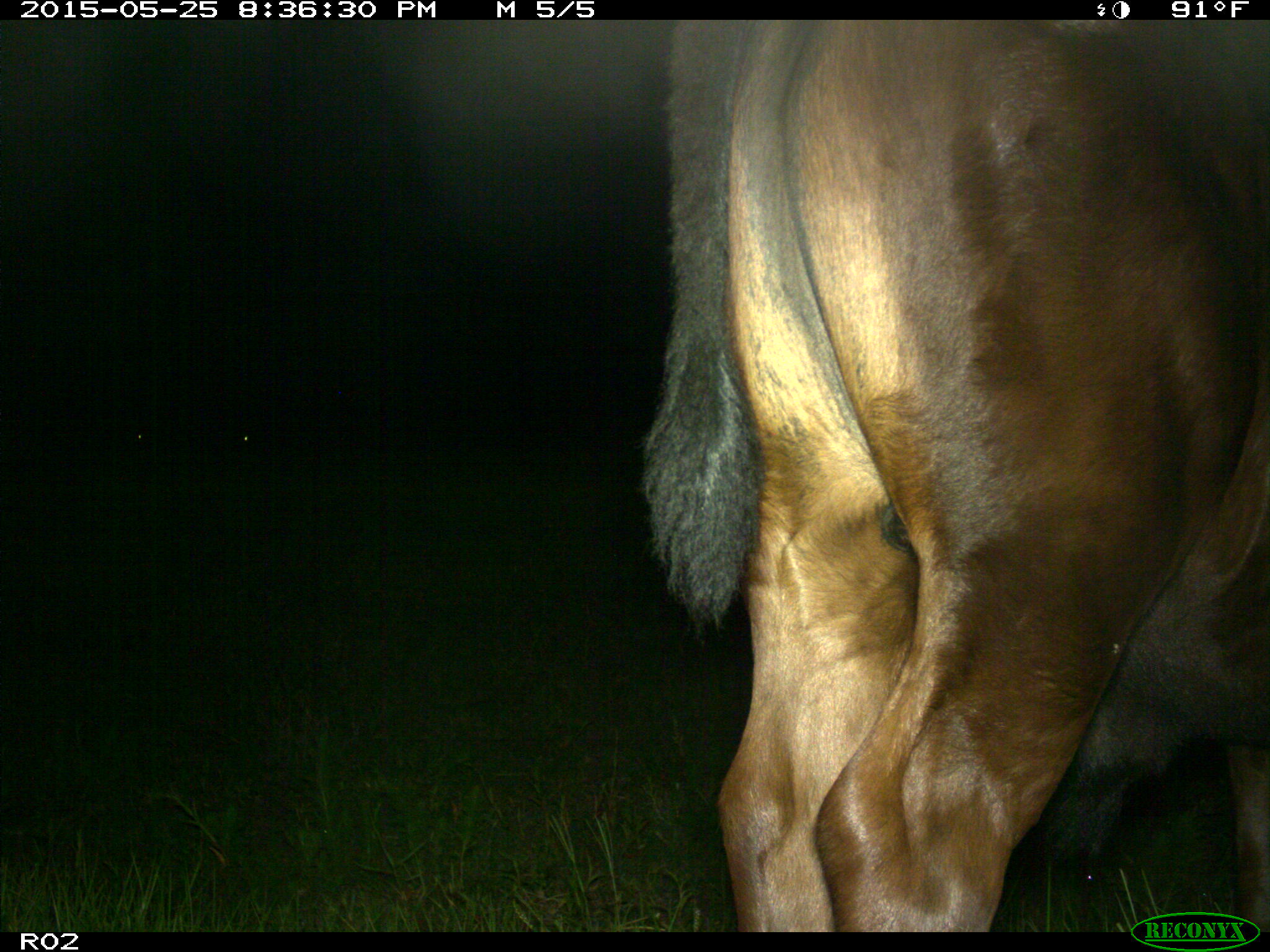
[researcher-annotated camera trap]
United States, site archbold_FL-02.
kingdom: Animalia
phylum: Chordata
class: Mammalia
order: Artiodactyla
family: Bovidae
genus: Bos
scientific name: Bos taurus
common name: domestic cow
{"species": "Bos taurus (domestic cow)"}